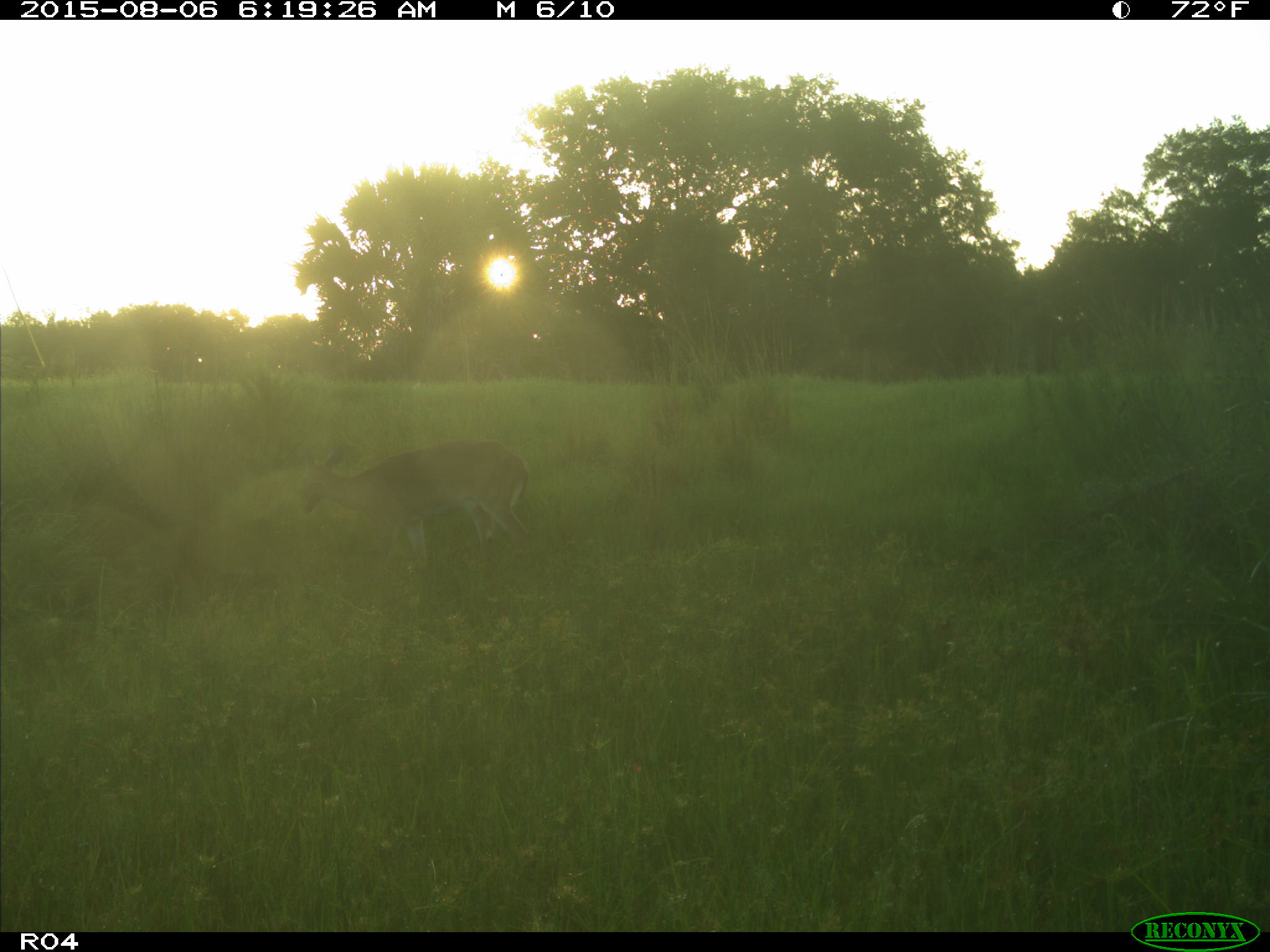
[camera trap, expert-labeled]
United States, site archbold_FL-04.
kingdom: Animalia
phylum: Chordata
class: Mammalia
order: Artiodactyla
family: Cervidae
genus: Odocoileus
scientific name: Odocoileus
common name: deer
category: unidentified deer